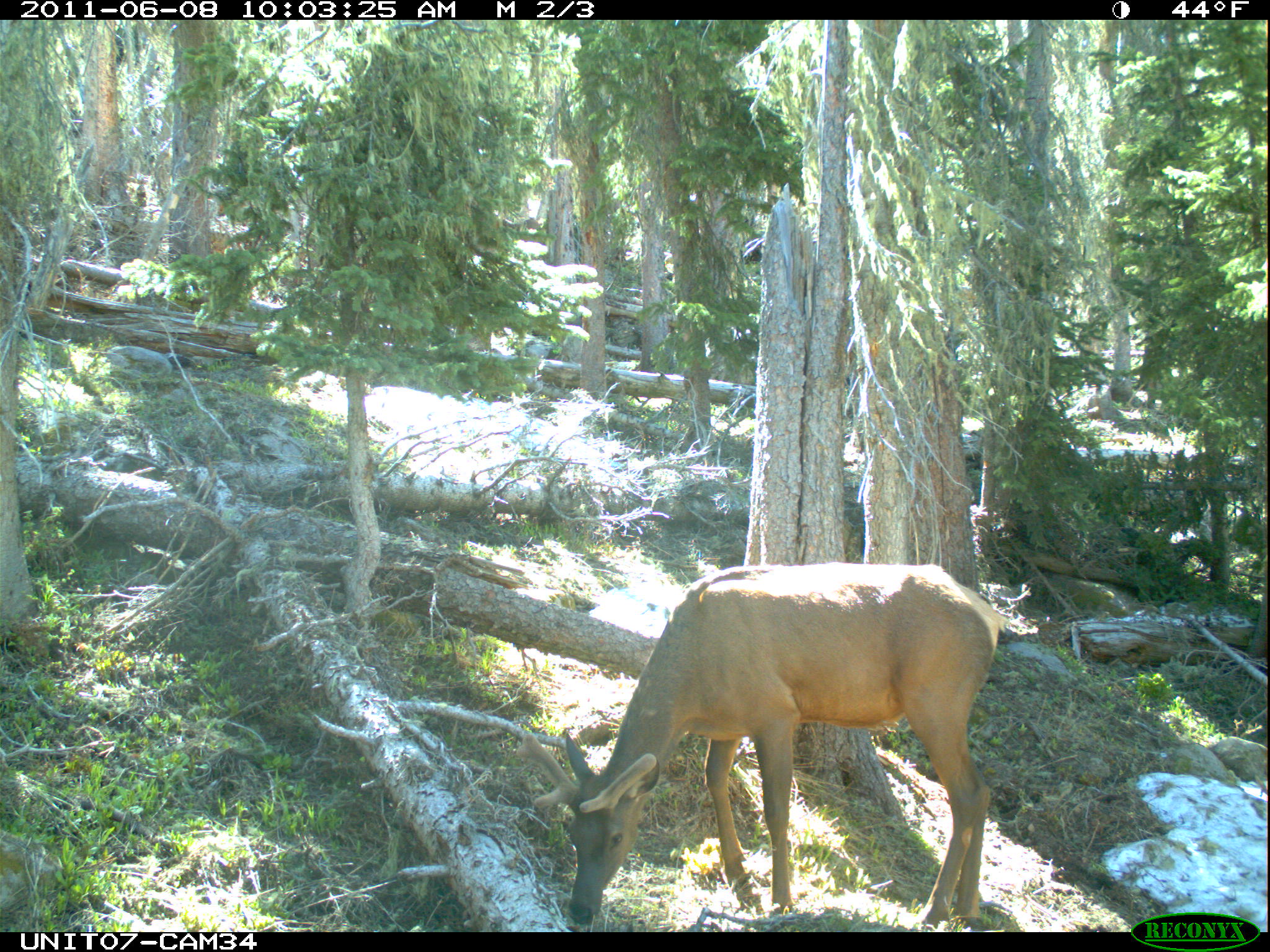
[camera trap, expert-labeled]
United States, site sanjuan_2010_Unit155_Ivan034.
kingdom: Animalia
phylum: Chordata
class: Mammalia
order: Artiodactyla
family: Cervidae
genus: Cervus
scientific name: Cervus elaphus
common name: red deer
Cervus elaphus (red deer).